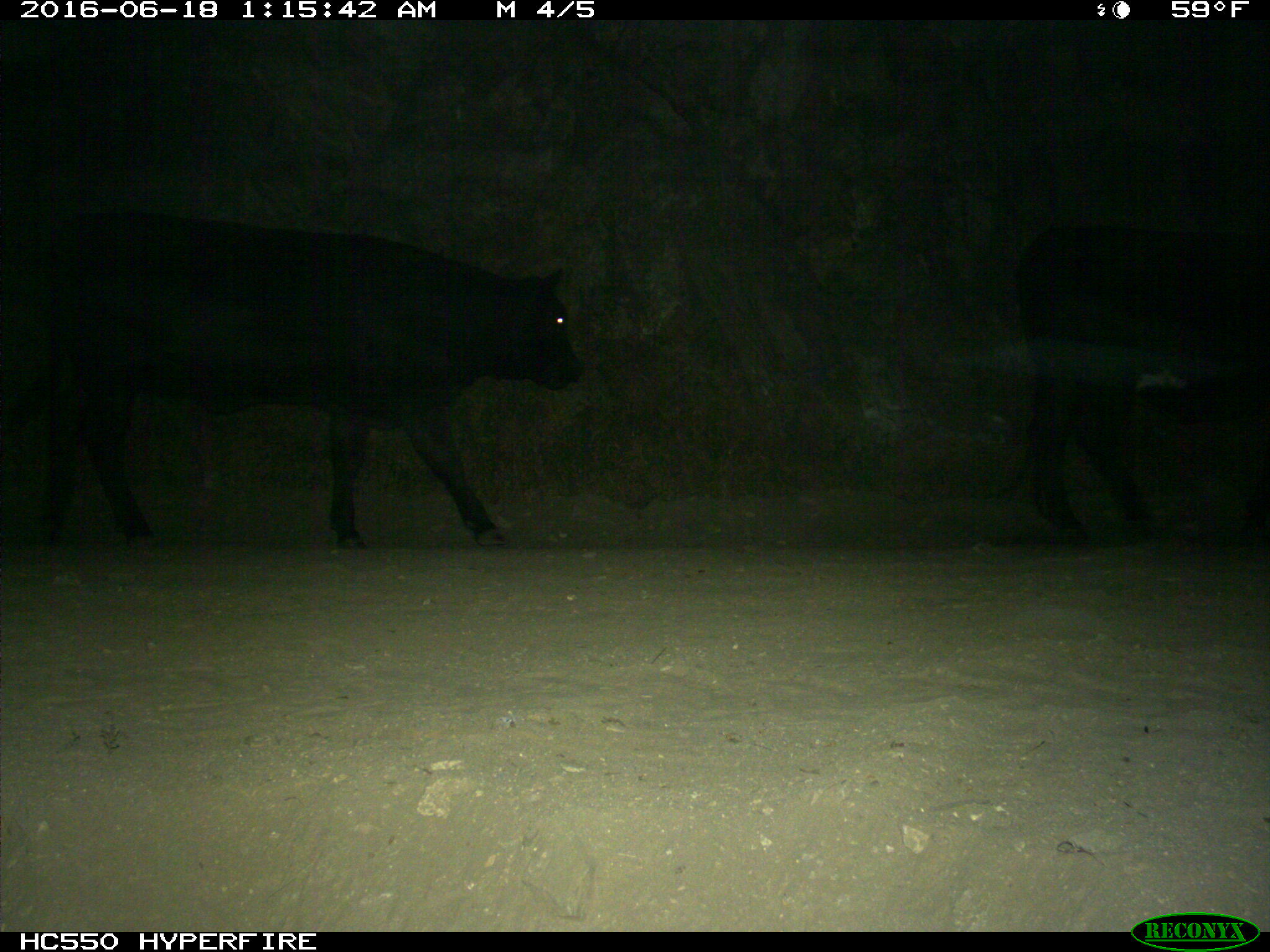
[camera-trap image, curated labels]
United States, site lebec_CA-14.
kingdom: Animalia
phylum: Chordata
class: Mammalia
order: Artiodactyla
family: Bovidae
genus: Bos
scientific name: Bos taurus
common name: domestic cow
Bos taurus (domestic cow).